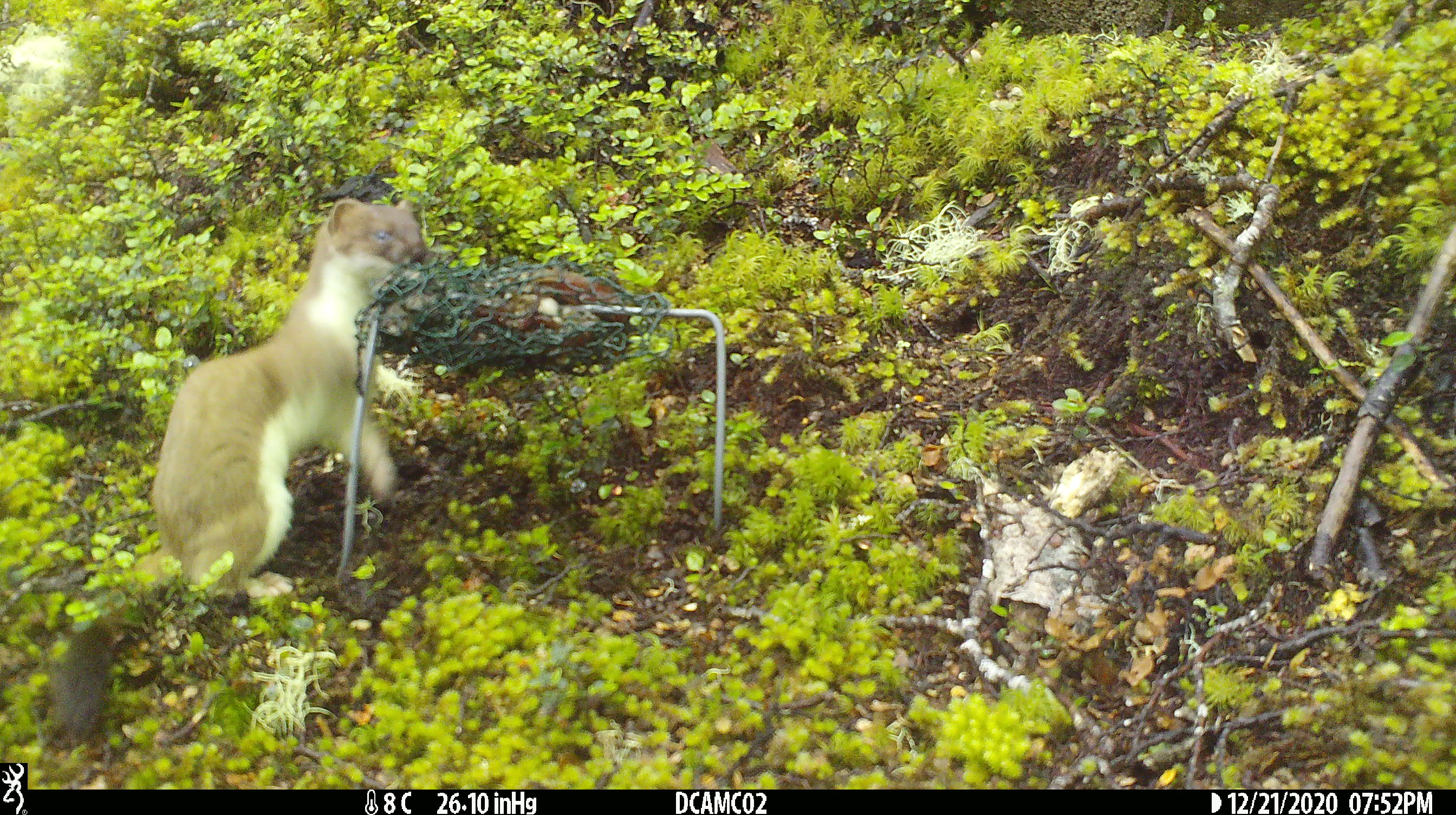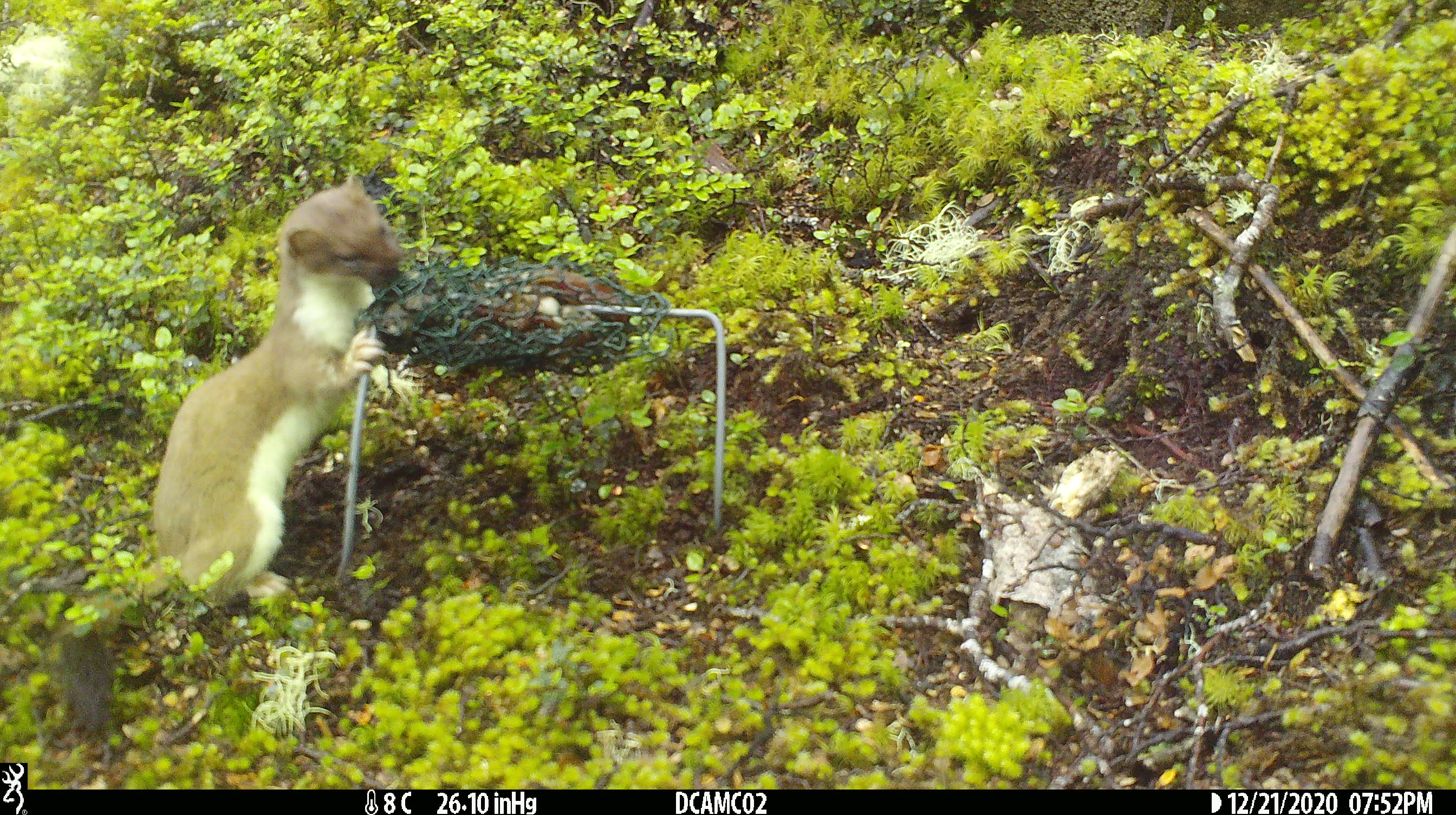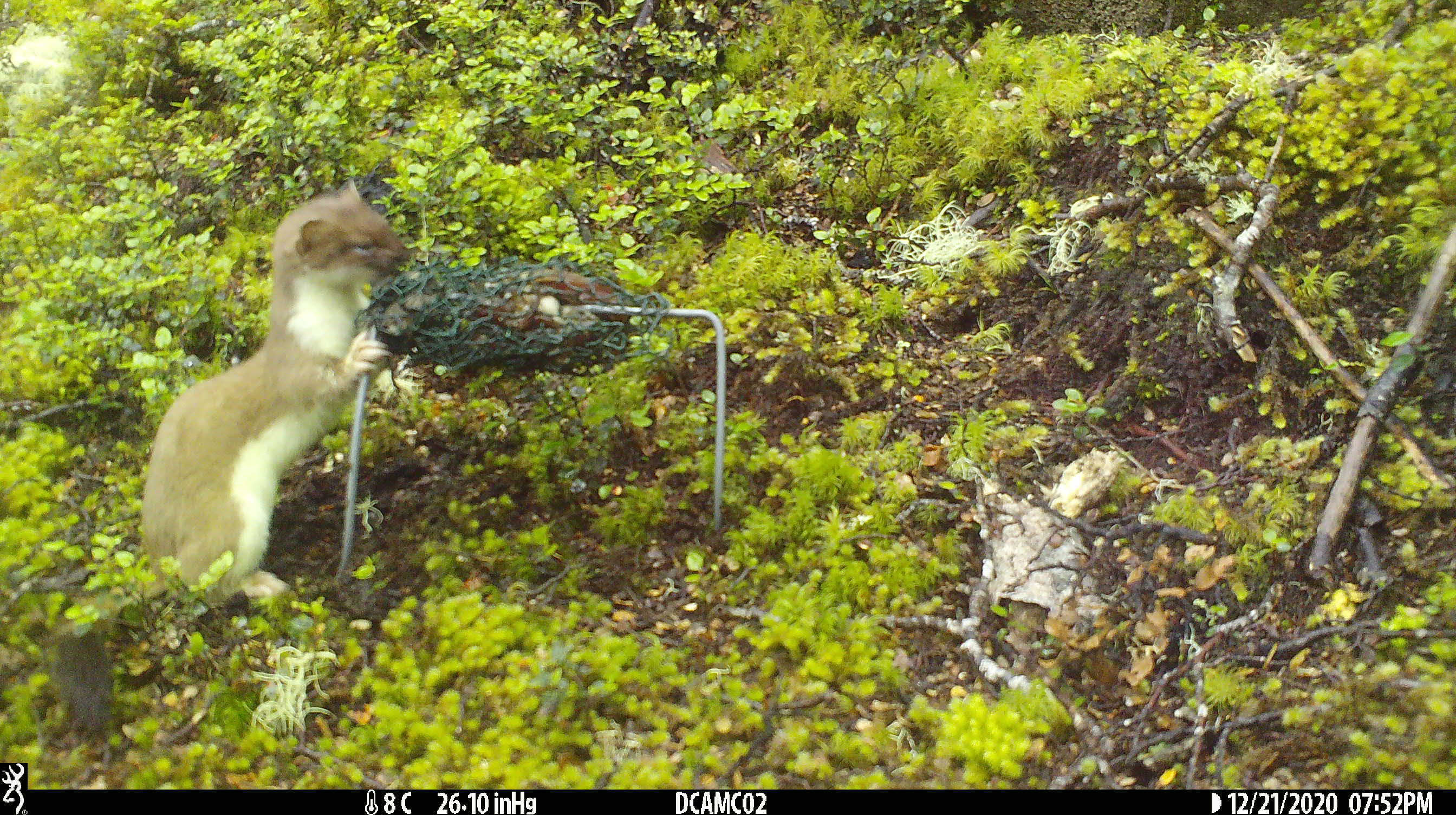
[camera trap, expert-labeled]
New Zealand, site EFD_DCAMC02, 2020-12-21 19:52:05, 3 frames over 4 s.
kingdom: Animalia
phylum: Chordata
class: Mammalia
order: Carnivora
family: Mustelidae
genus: Mustela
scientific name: Mustela erminea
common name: stoat